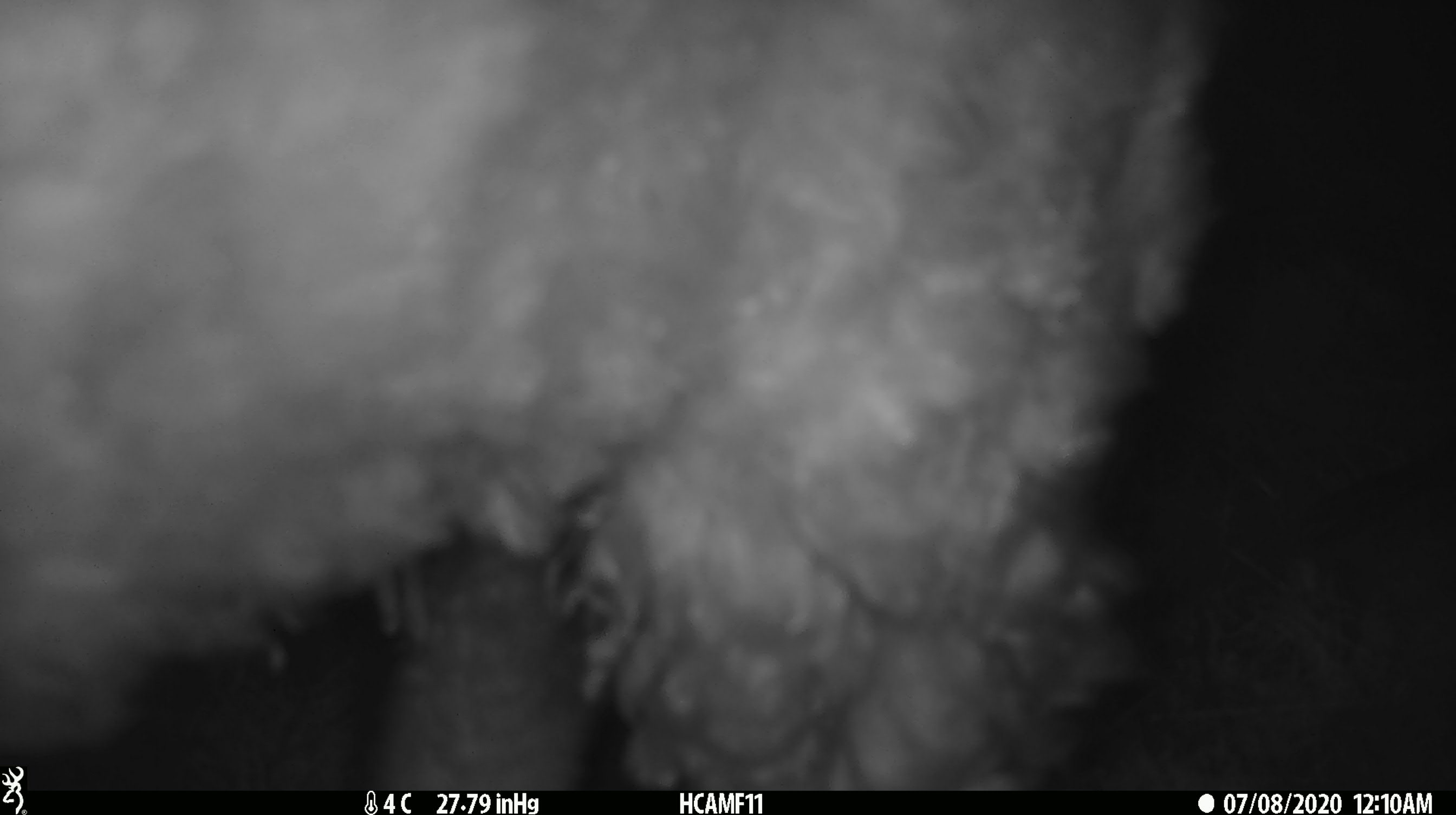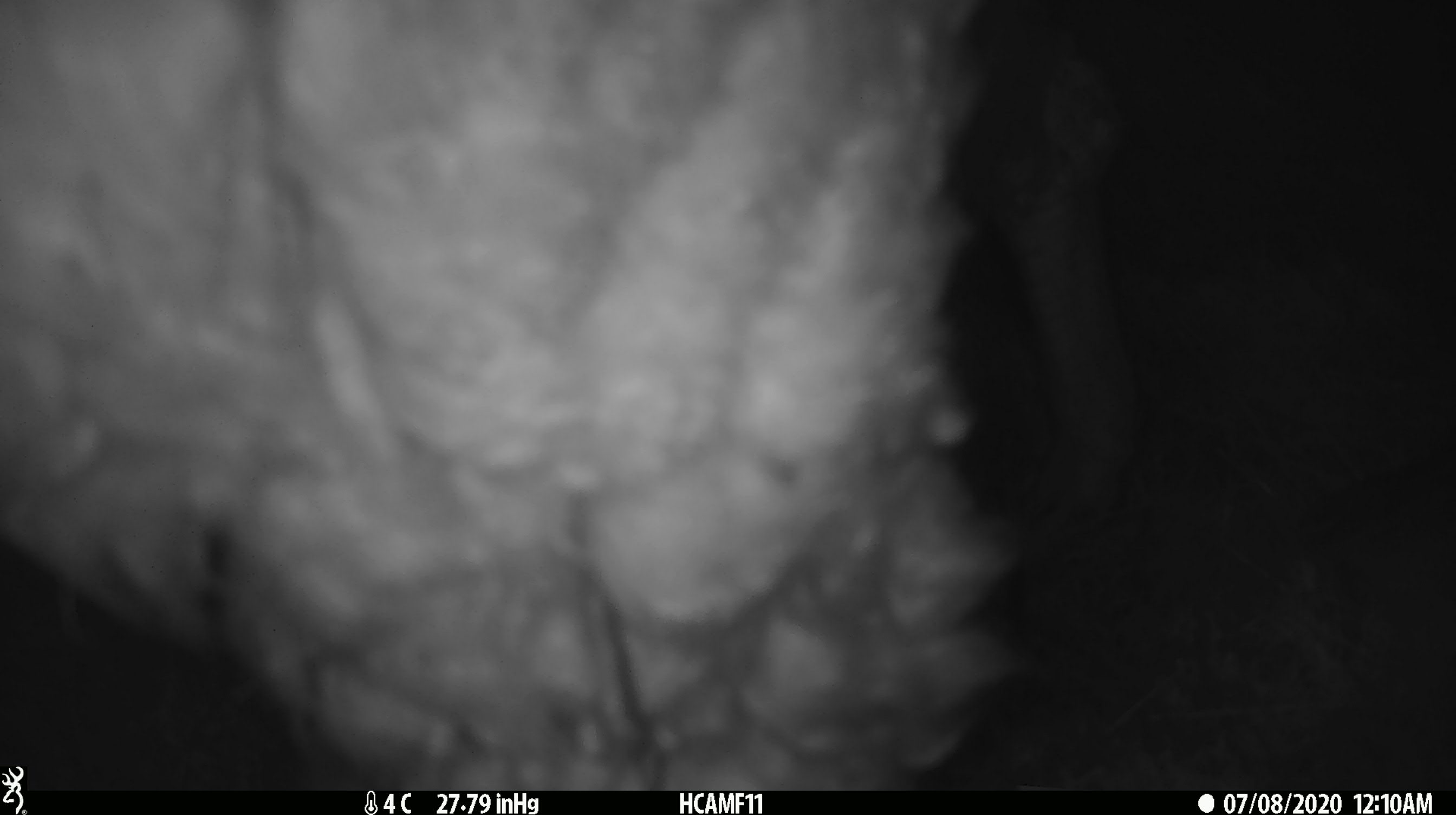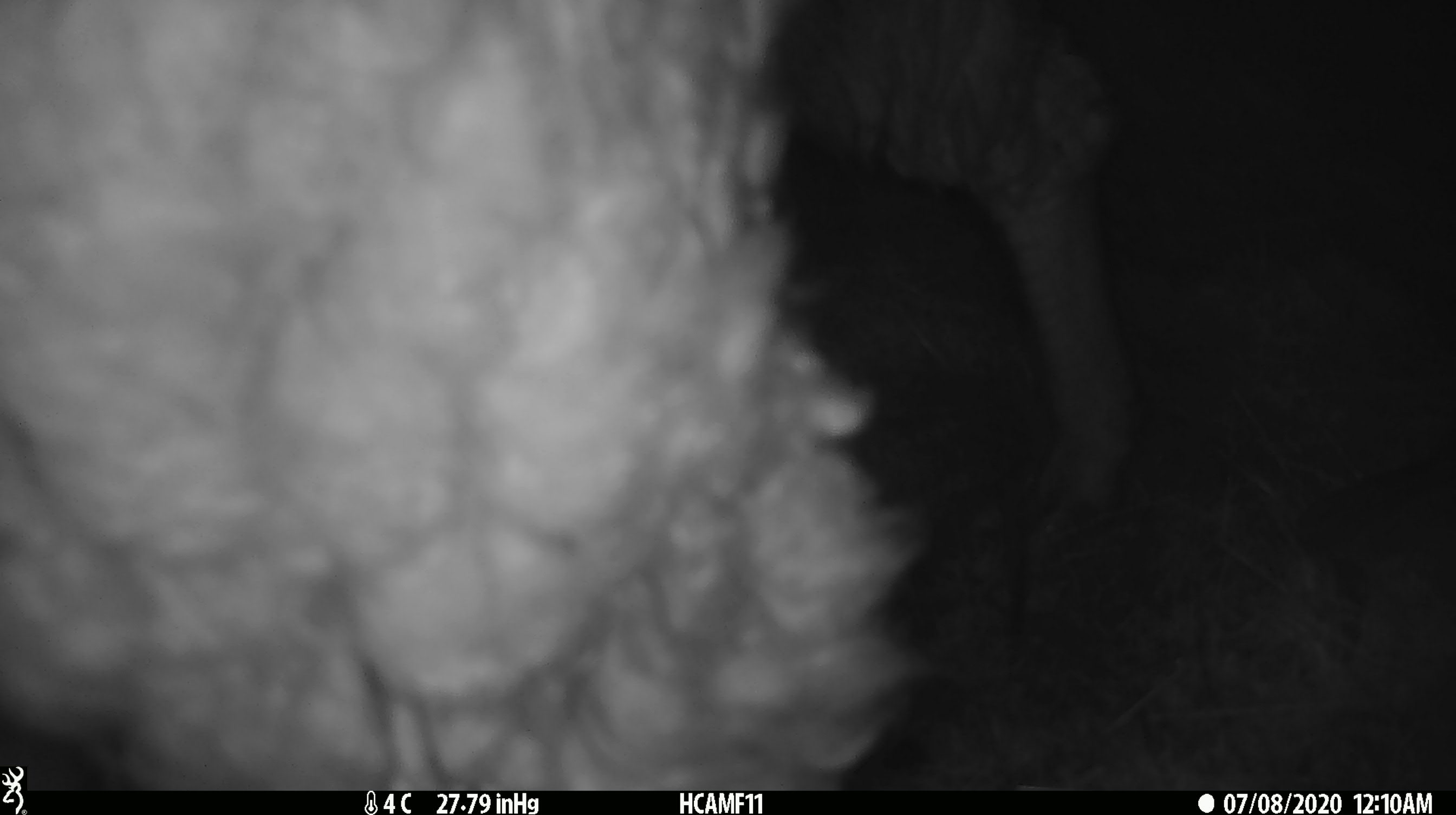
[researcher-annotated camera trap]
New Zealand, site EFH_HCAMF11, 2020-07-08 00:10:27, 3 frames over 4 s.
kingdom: Animalia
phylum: Chordata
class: Mammalia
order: Artiodactyla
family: Bovidae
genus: Ovis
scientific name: Ovis aries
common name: domestic sheep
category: sheep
Sheep (domestic sheep) (Ovis aries).